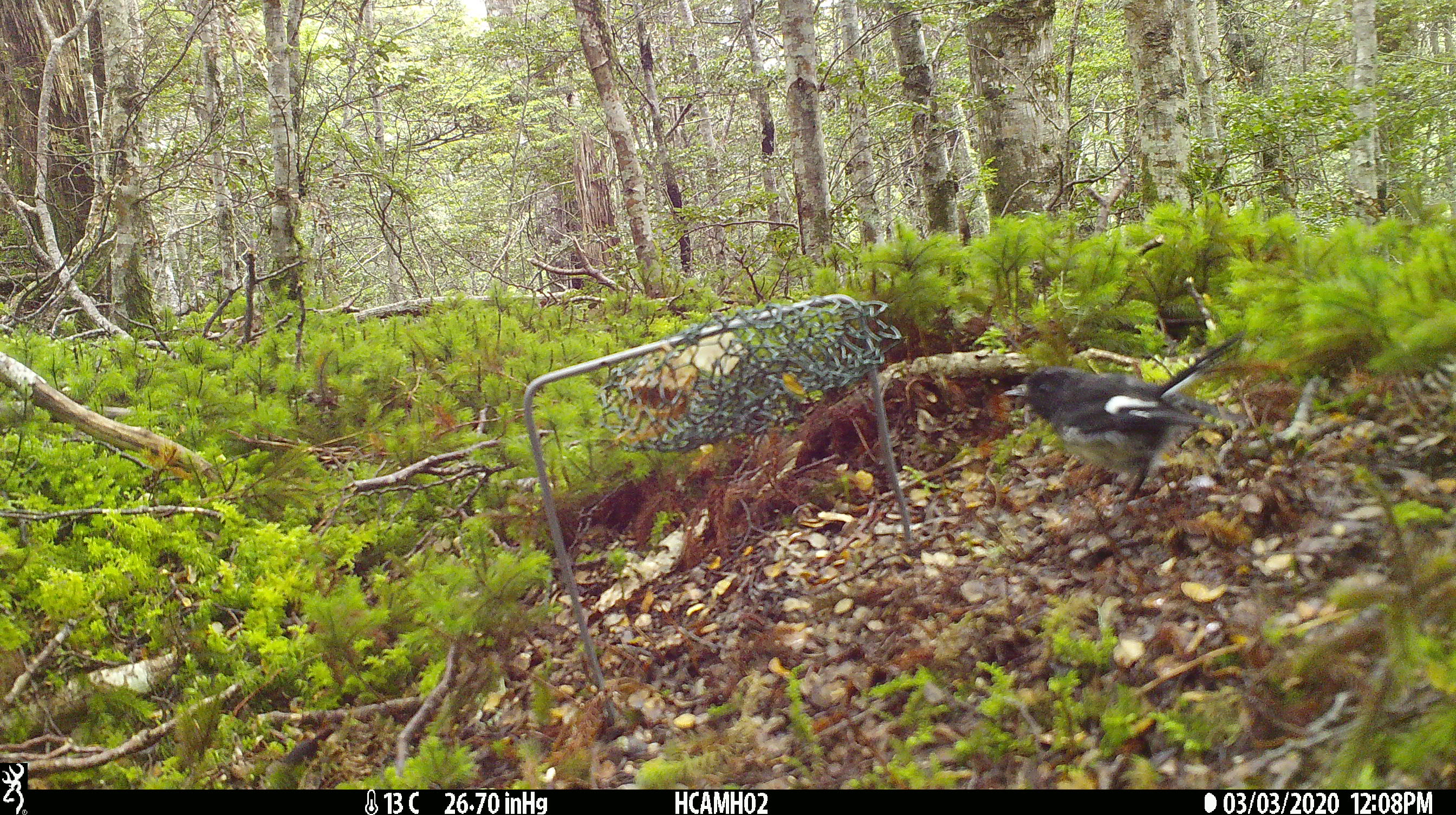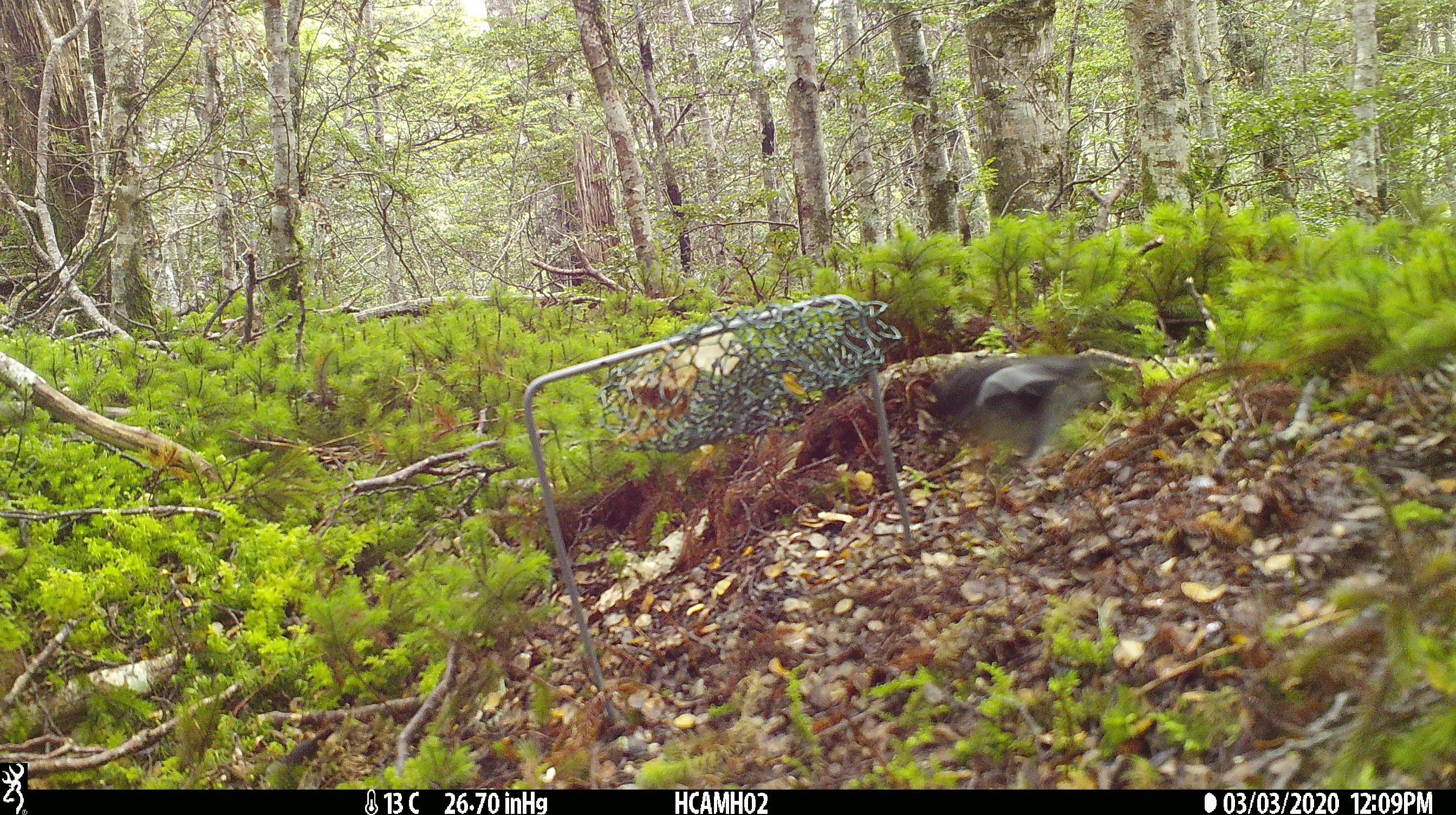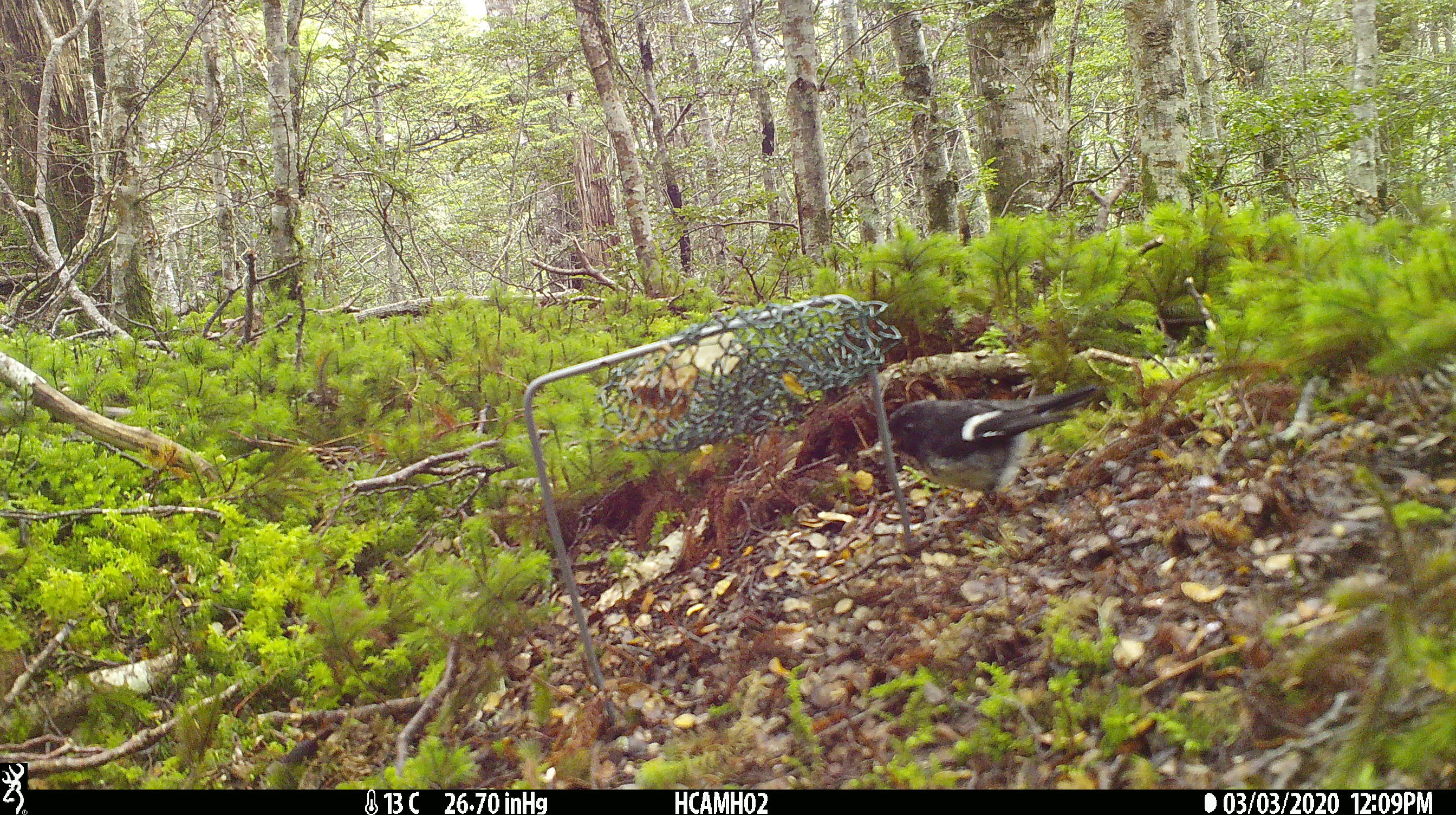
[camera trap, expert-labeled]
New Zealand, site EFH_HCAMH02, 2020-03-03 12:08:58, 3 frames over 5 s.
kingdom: Animalia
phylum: Chordata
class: Aves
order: Passeriformes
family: Petroicidae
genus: Petroica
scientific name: Petroica macrocephala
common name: tomtit